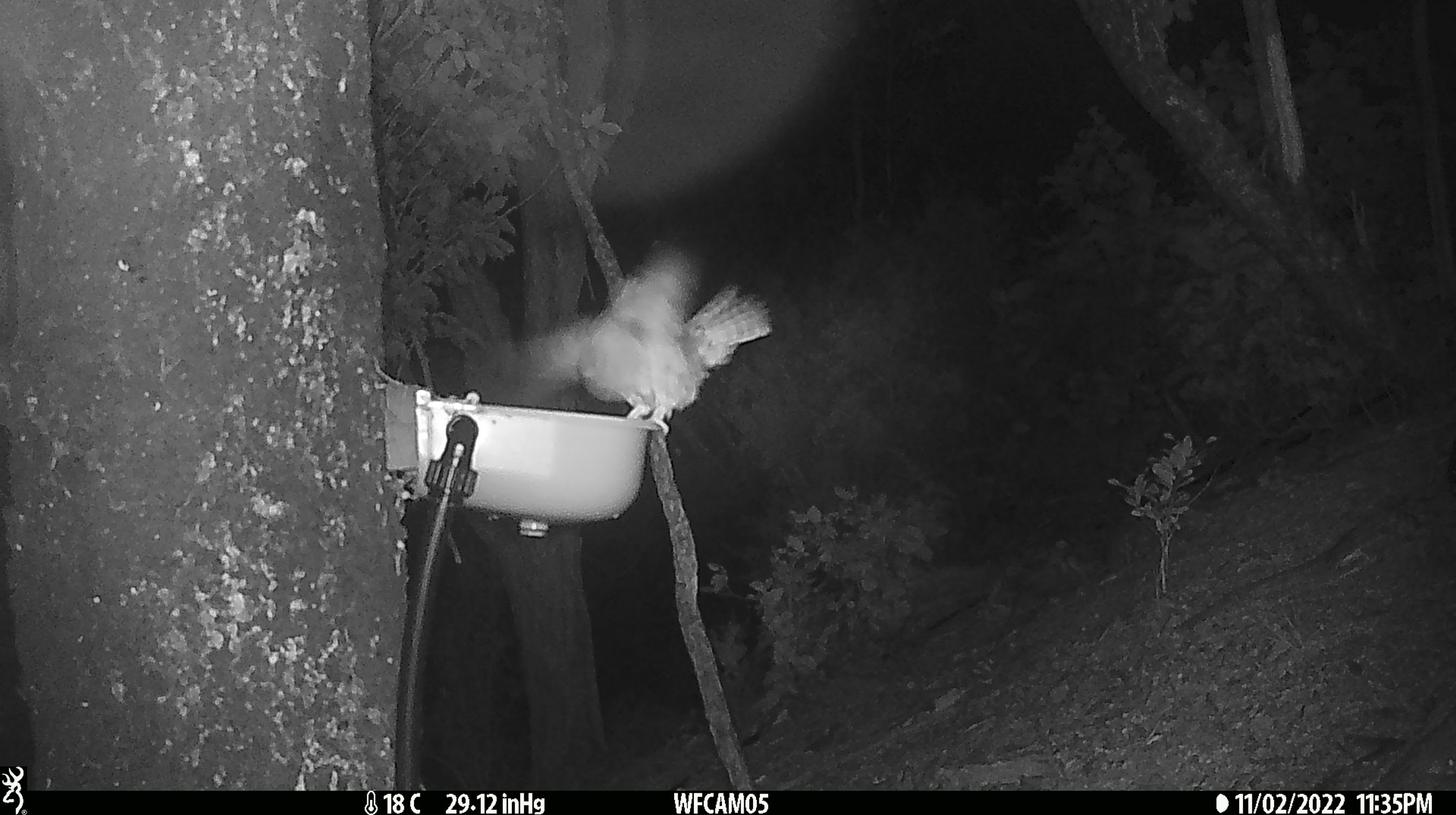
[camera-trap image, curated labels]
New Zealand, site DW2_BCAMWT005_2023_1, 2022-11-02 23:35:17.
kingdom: Animalia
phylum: Chordata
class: Aves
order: Strigiformes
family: Strigidae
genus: Ninox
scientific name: Ninox novaeseelandiae novaeseelandiae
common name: morepork